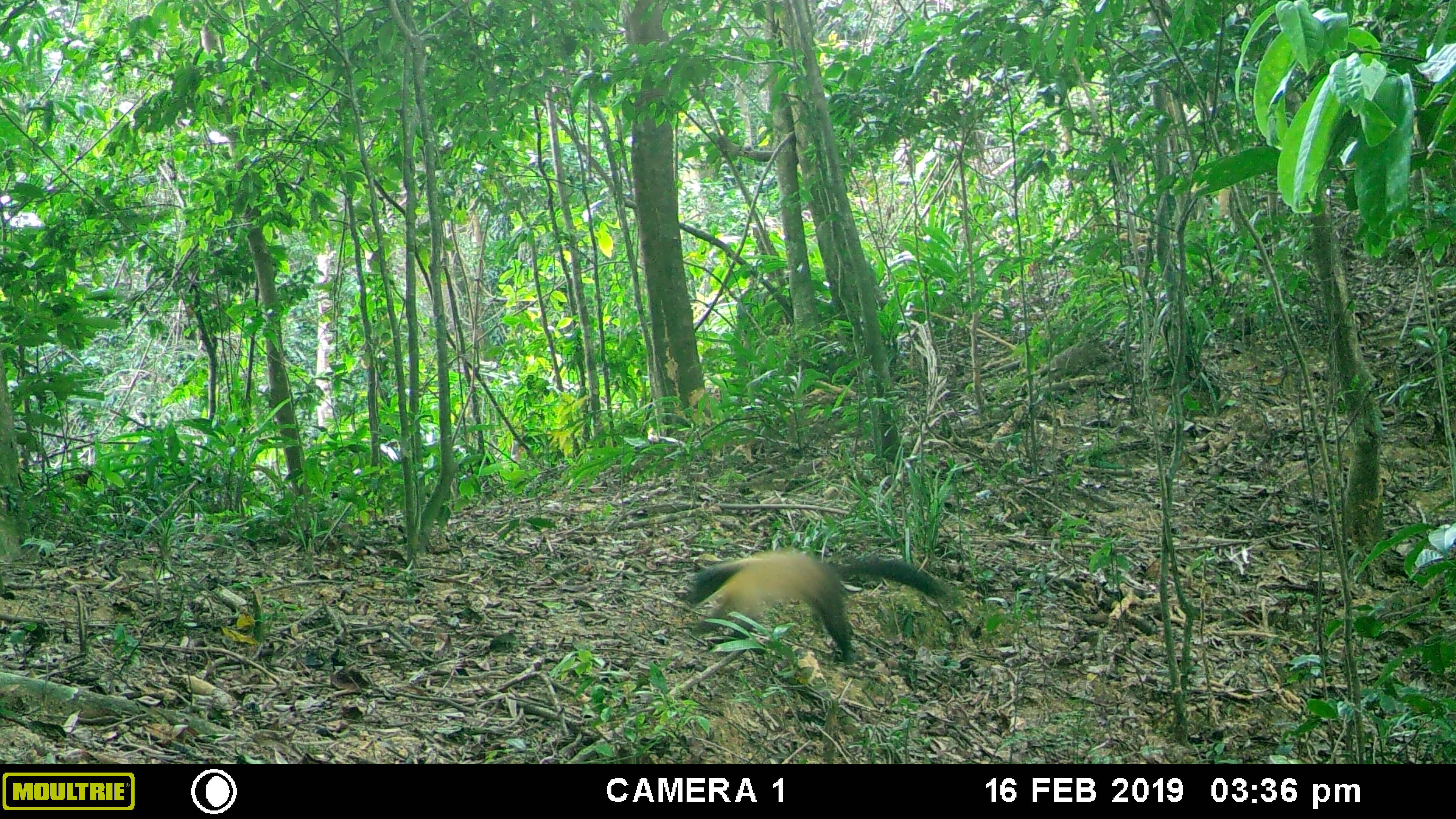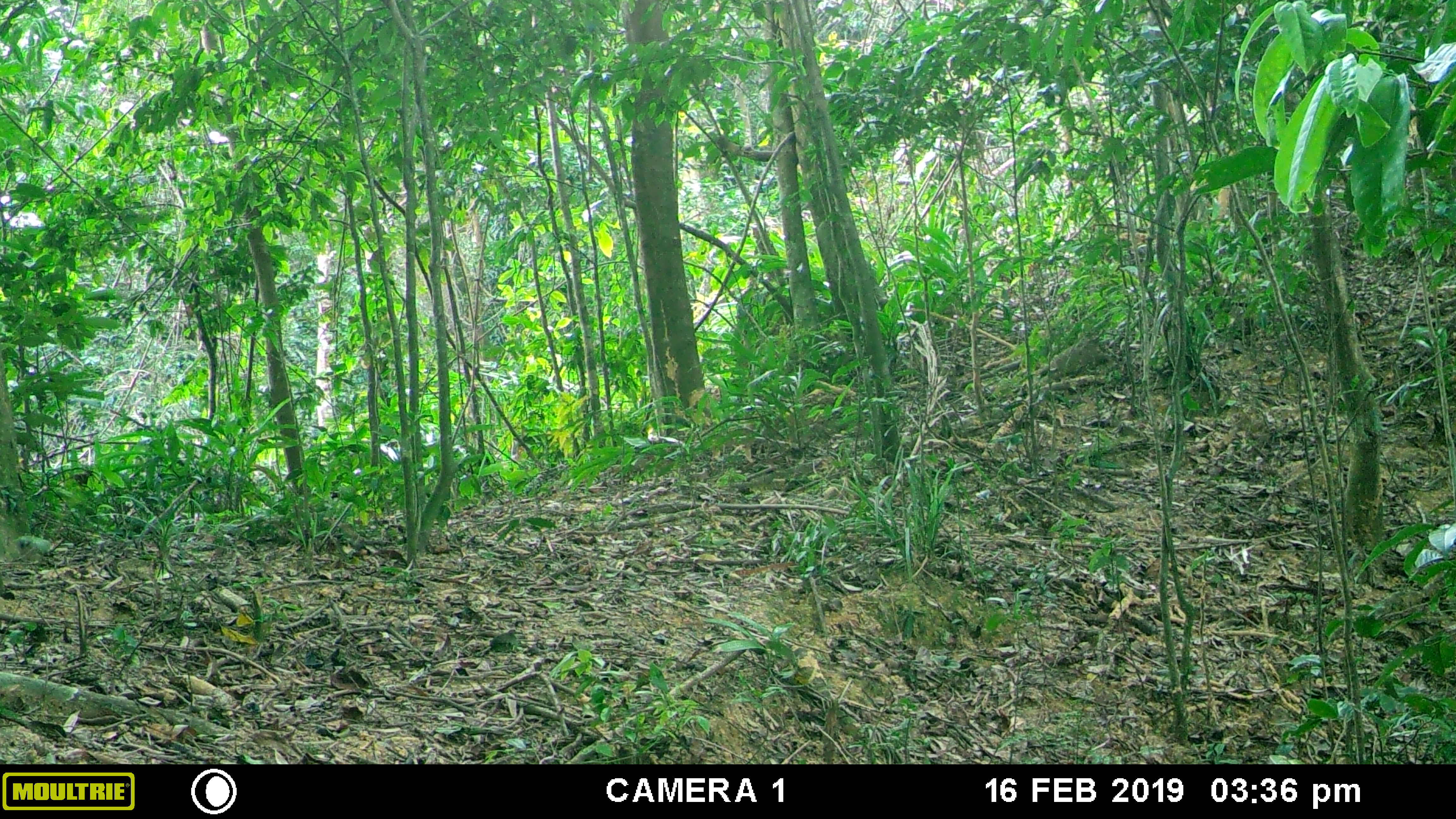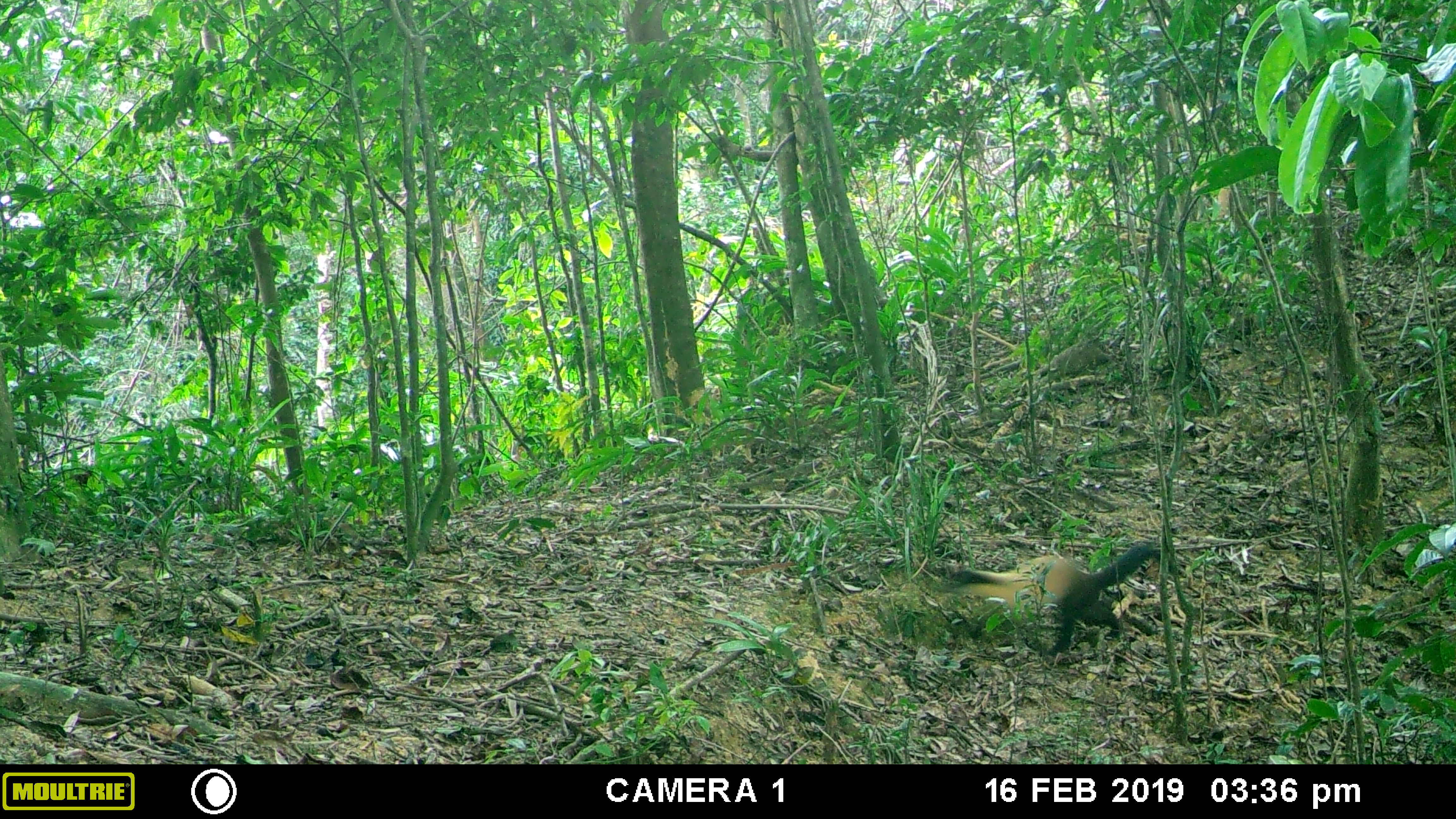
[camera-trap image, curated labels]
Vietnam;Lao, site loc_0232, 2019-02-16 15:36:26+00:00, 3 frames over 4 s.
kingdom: Animalia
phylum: Chordata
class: Mammalia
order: Carnivora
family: Mustelidae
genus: Martes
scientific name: Martes flavigula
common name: yellow-throated marten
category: yellow throated marten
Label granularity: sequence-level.